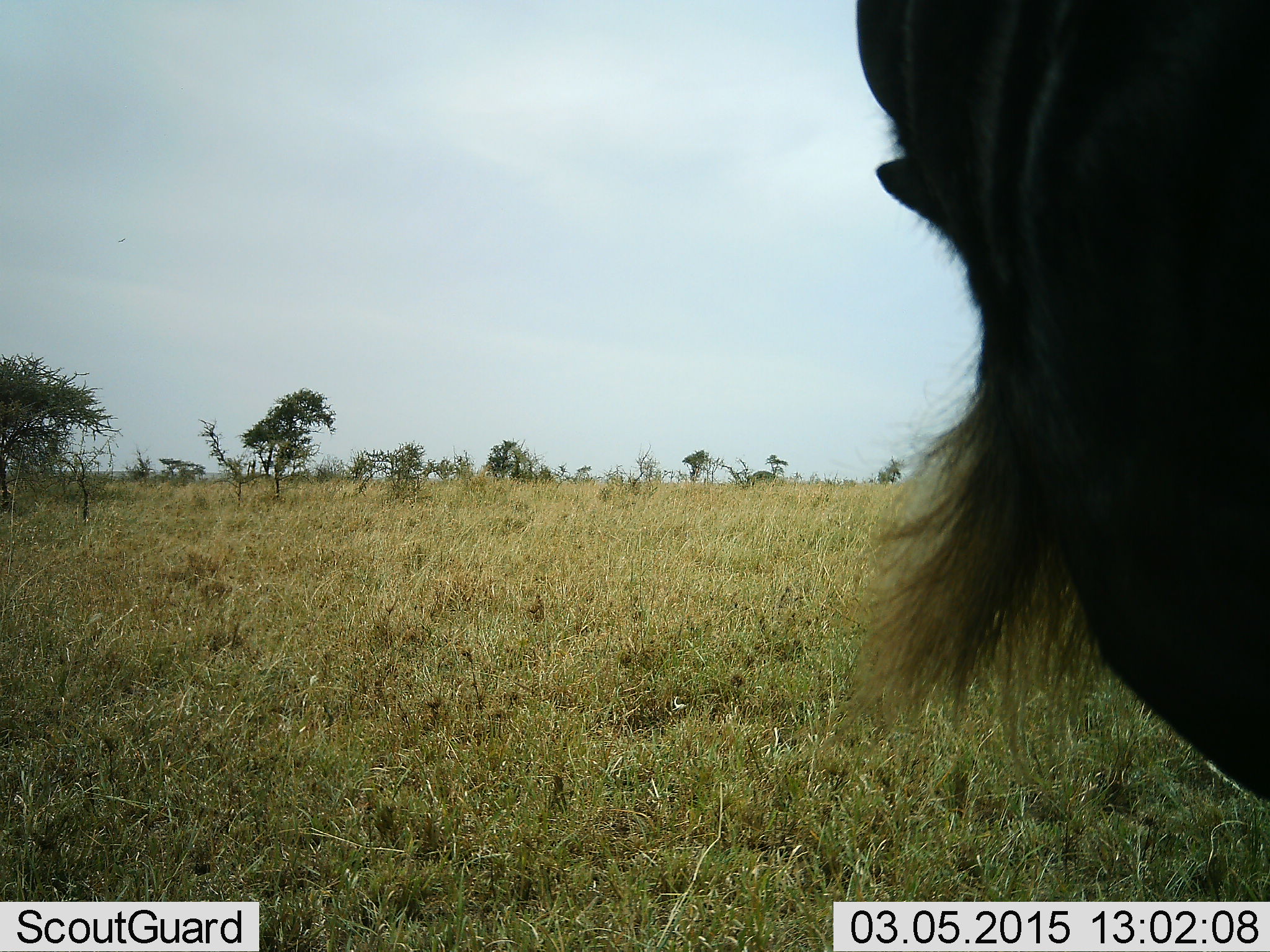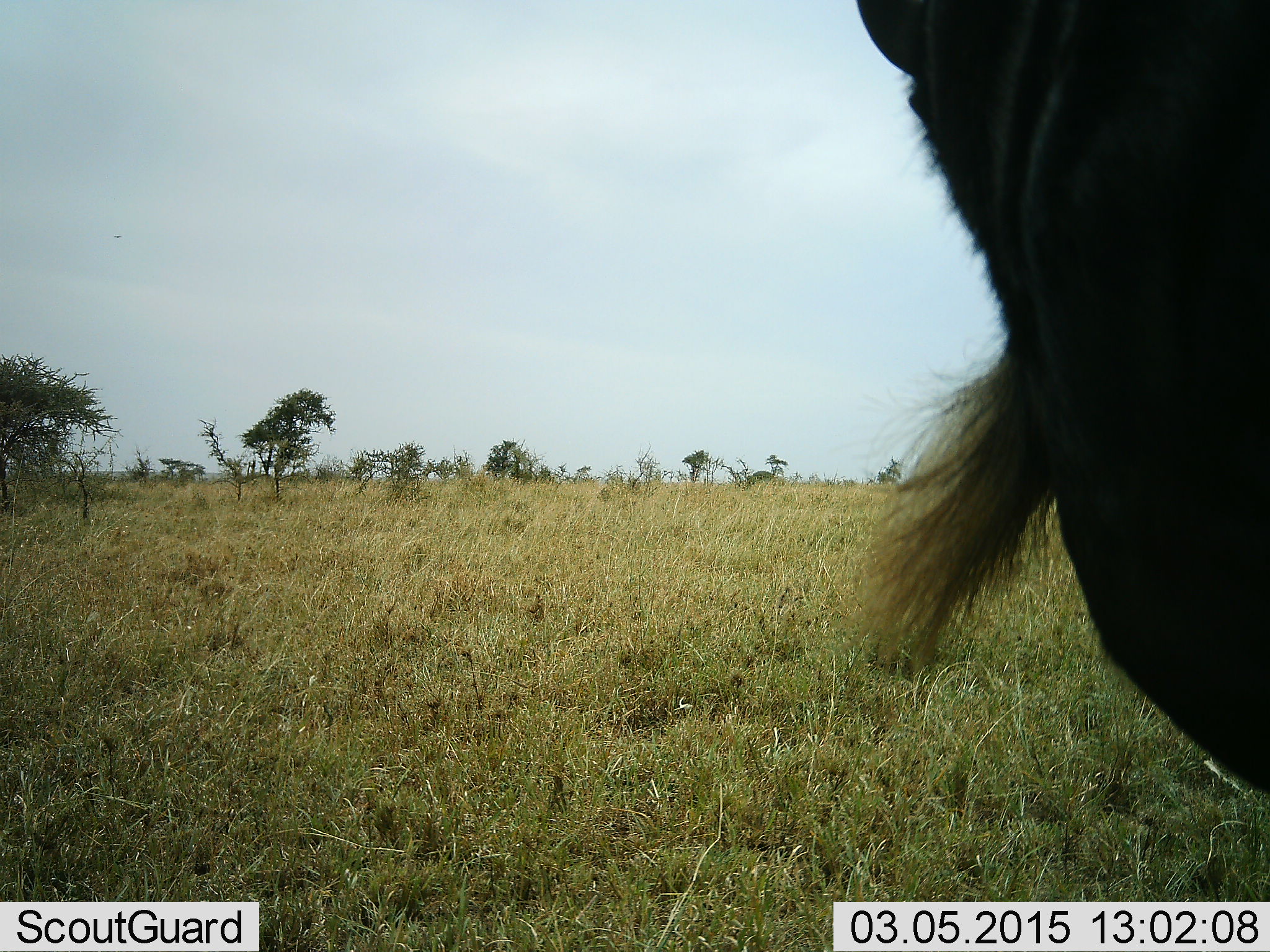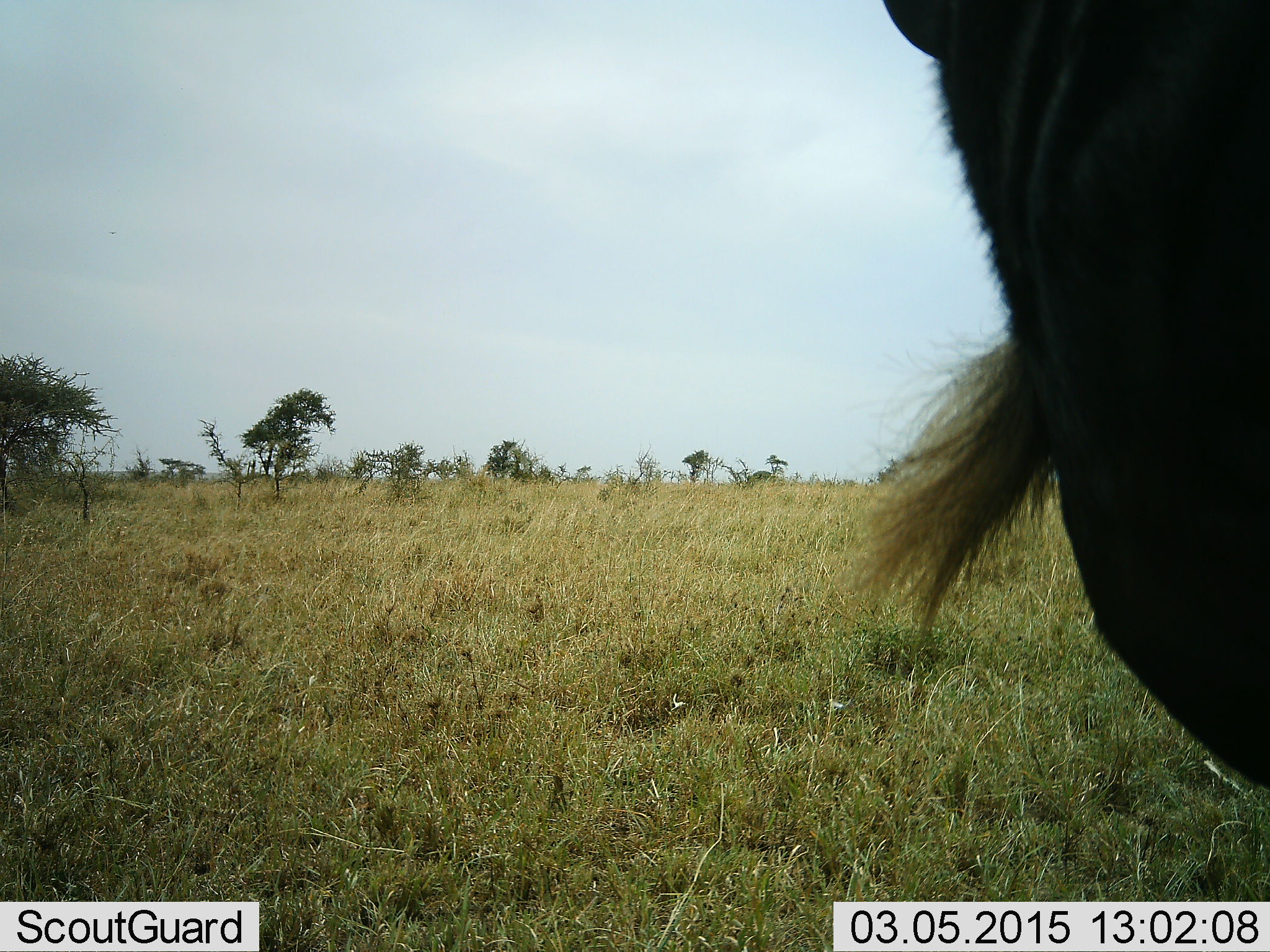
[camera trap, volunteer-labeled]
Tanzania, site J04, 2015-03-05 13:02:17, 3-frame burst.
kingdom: Animalia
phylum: Chordata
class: Mammalia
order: Artiodactyla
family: Bovidae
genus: Connochaetes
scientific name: Connochaetes taurinus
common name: blue wildebeest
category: wildebeest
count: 1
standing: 80%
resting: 0%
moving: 20%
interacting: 0%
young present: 0%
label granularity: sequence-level